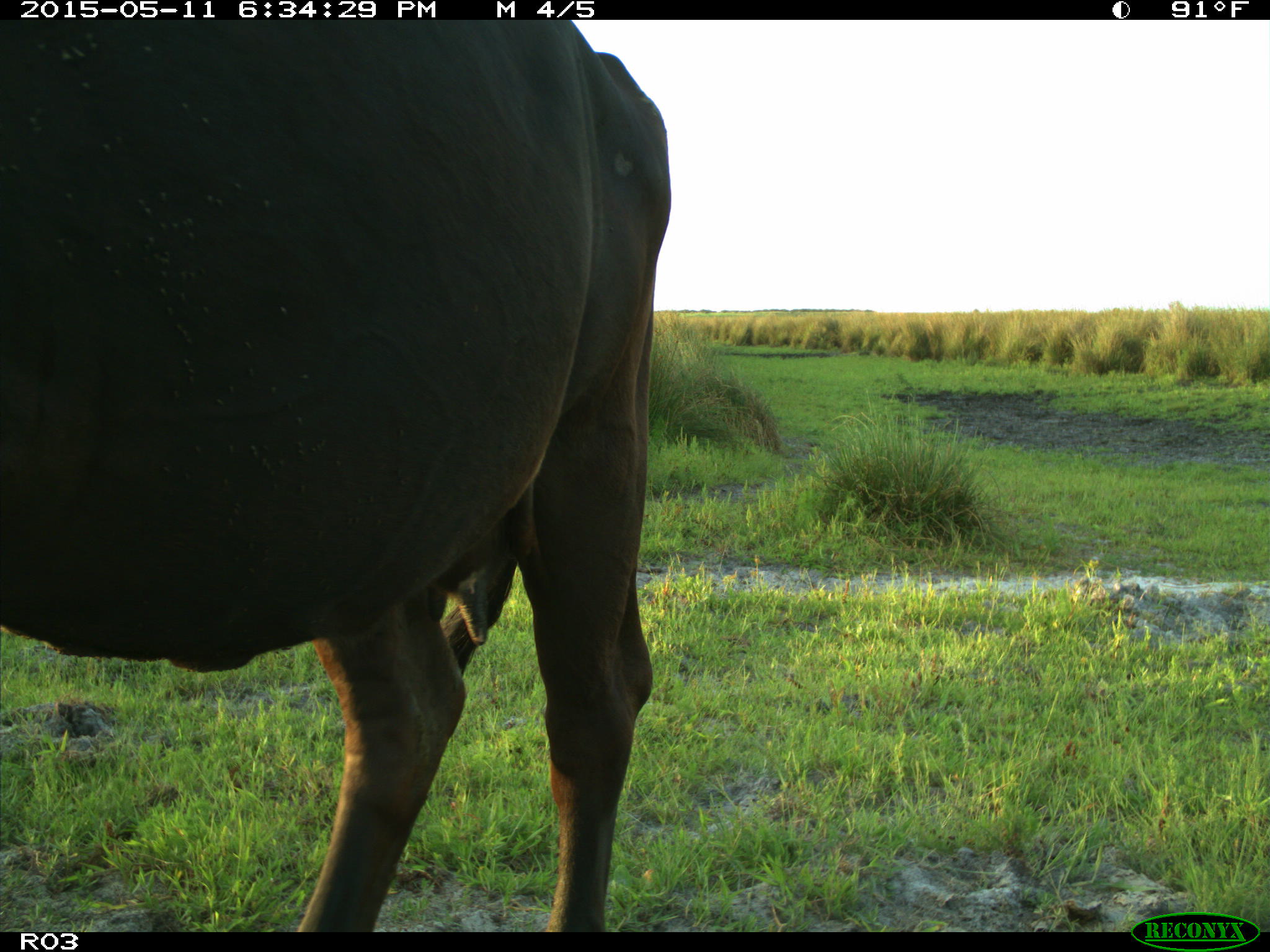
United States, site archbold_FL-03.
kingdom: Animalia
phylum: Chordata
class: Mammalia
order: Artiodactyla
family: Bovidae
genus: Bos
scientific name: Bos taurus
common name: domestic cow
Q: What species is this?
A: Bos taurus (domestic cow).